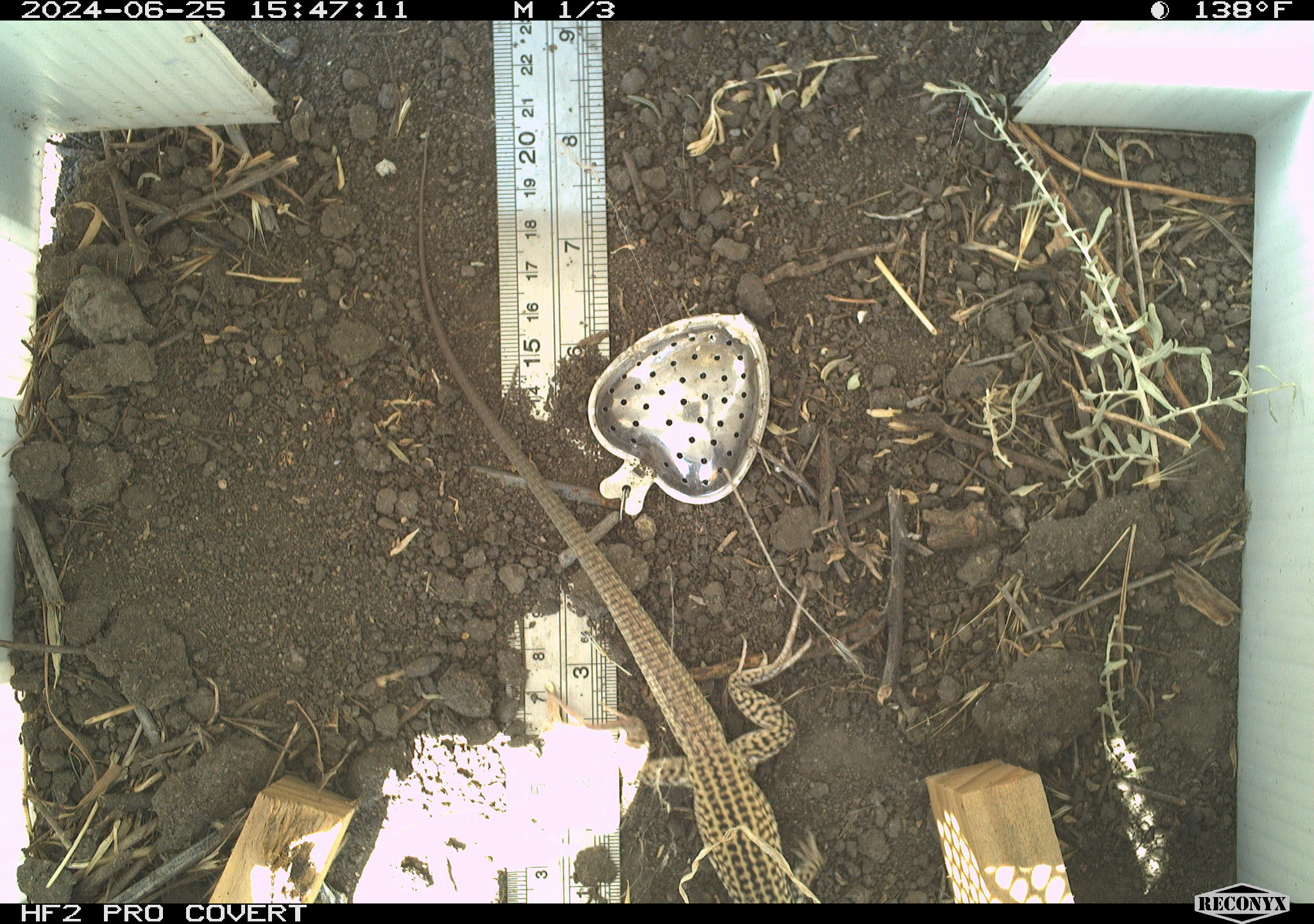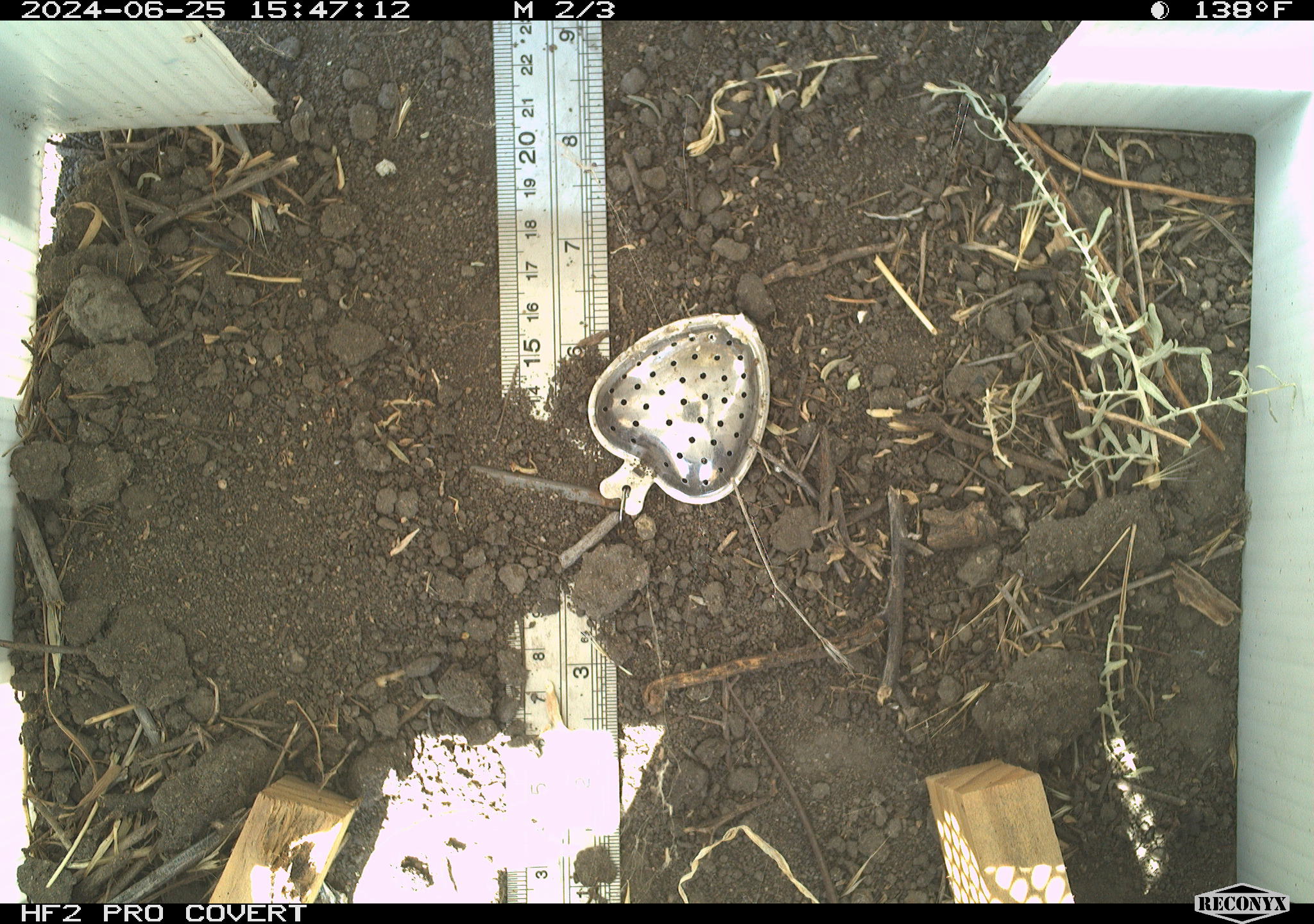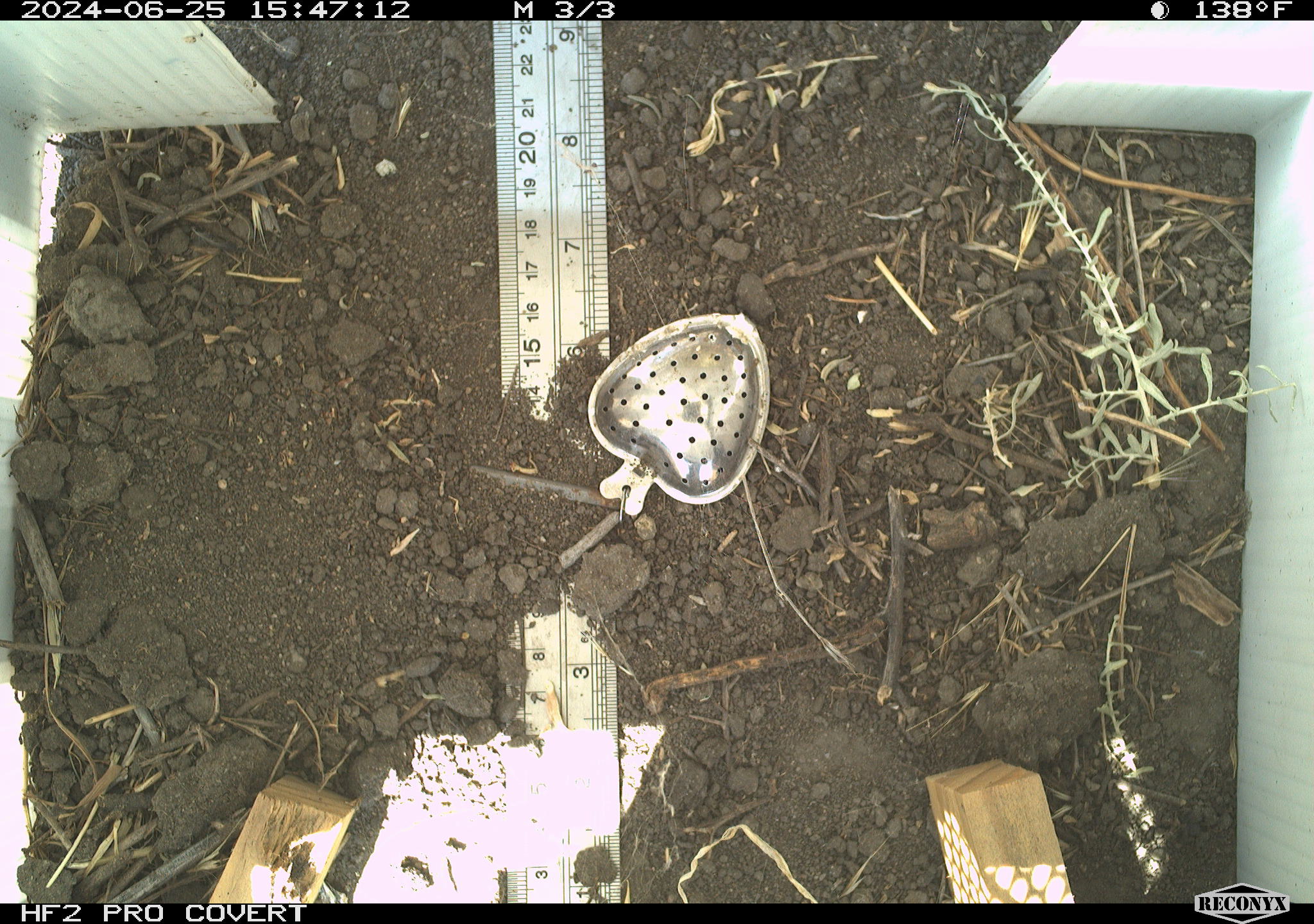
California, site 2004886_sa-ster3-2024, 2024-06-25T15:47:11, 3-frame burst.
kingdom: Animalia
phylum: Chordata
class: Reptilia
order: Squamata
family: Teiidae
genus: Aspidoscelis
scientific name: Aspidoscelis tigris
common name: western whiptail